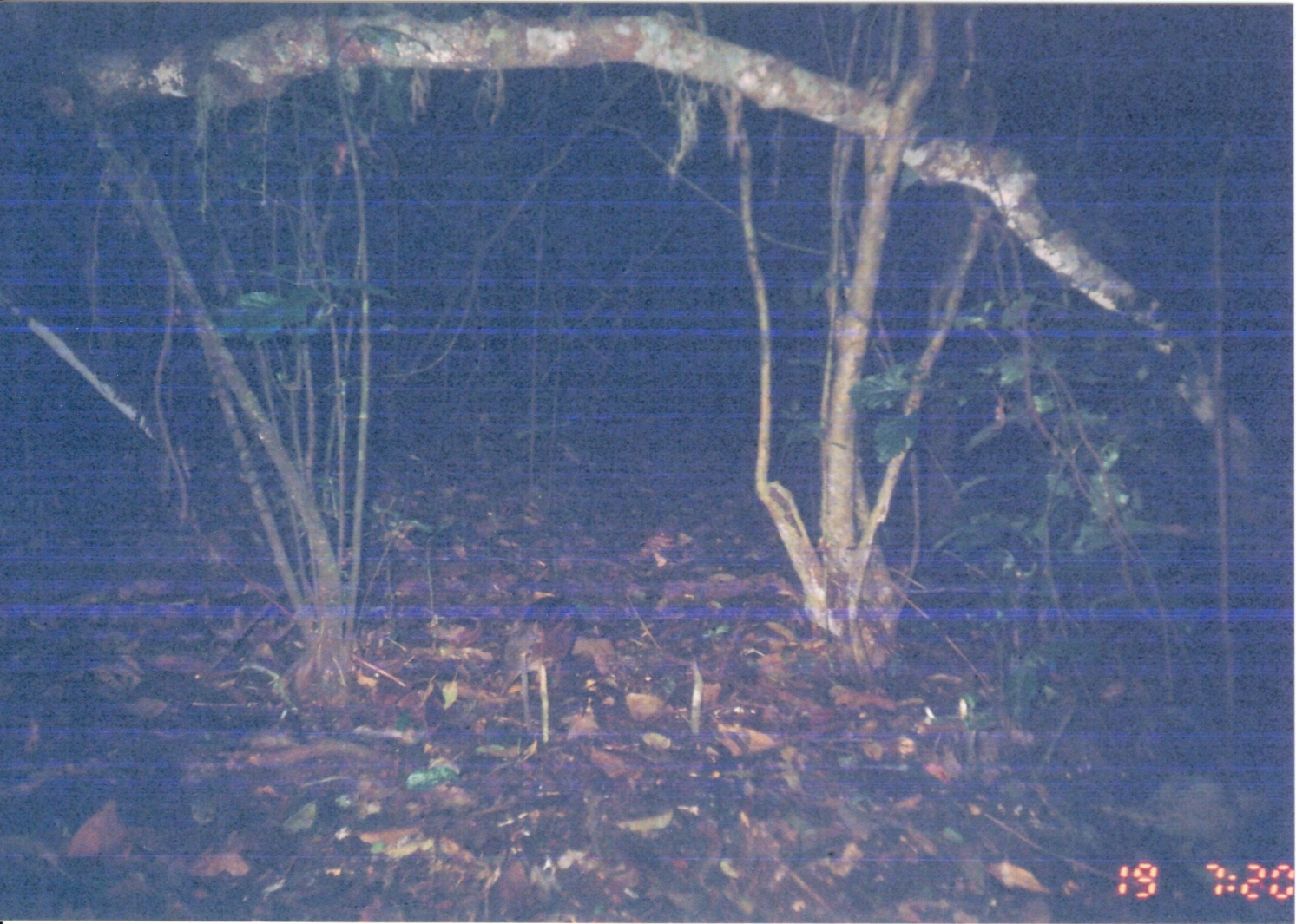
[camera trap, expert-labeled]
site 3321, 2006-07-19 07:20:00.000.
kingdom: Animalia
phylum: Chordata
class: Mammalia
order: Macroscelidea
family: Macroscelididae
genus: Rhynchocyon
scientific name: Rhynchocyon cirnei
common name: checkered sengi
Rhynchocyon cirnei (checkered sengi), count 1.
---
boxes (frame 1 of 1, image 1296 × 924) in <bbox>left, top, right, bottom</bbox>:
rhynchocyon cirnei: <bbox>500, 596, 581, 740</bbox>